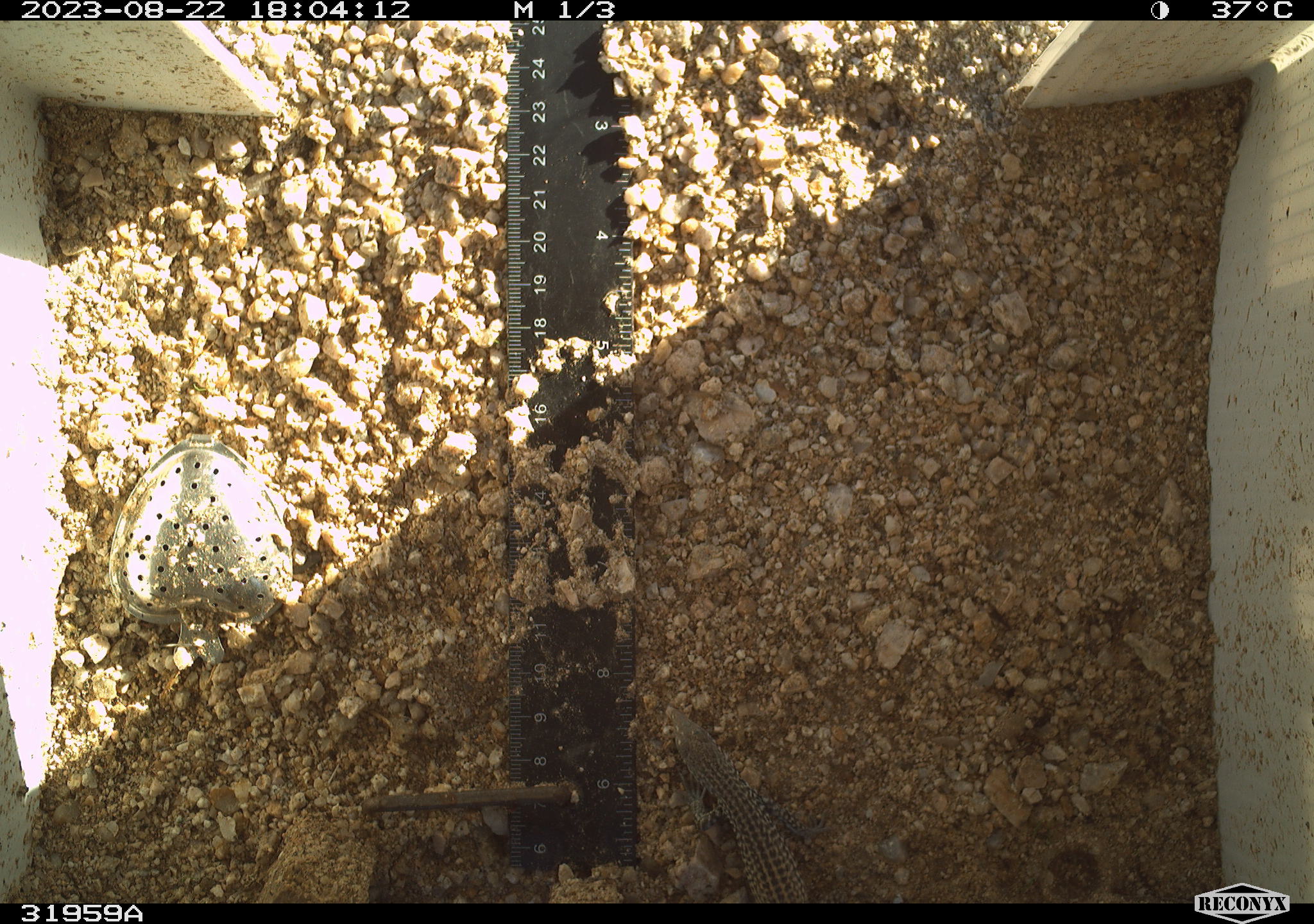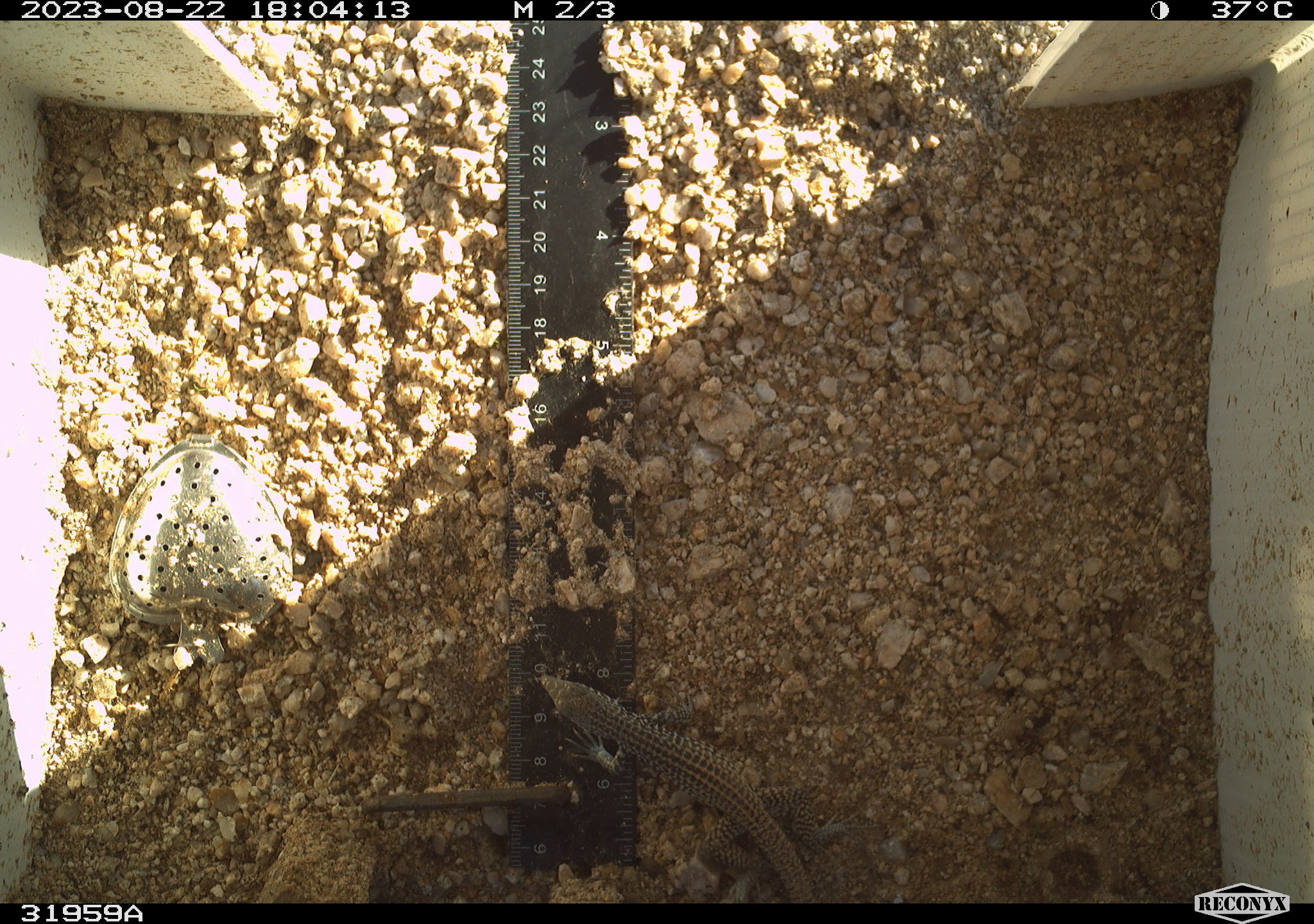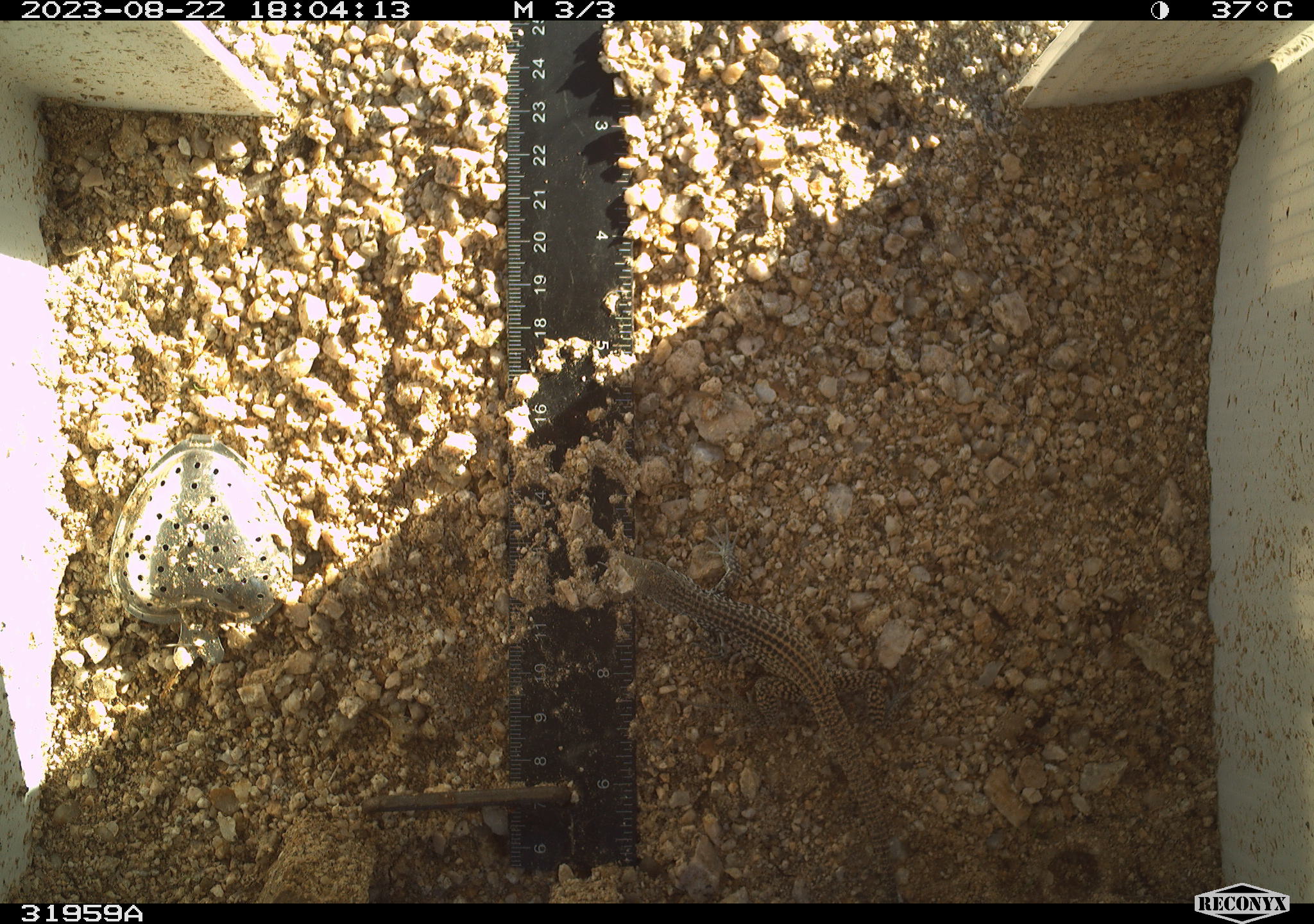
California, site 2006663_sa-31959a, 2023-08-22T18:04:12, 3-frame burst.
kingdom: Animalia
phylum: Chordata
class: Reptilia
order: Squamata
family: Teiidae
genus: Aspidoscelis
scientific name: Aspidoscelis tigris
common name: western whiptail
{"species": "western whiptail (Aspidoscelis tigris)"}